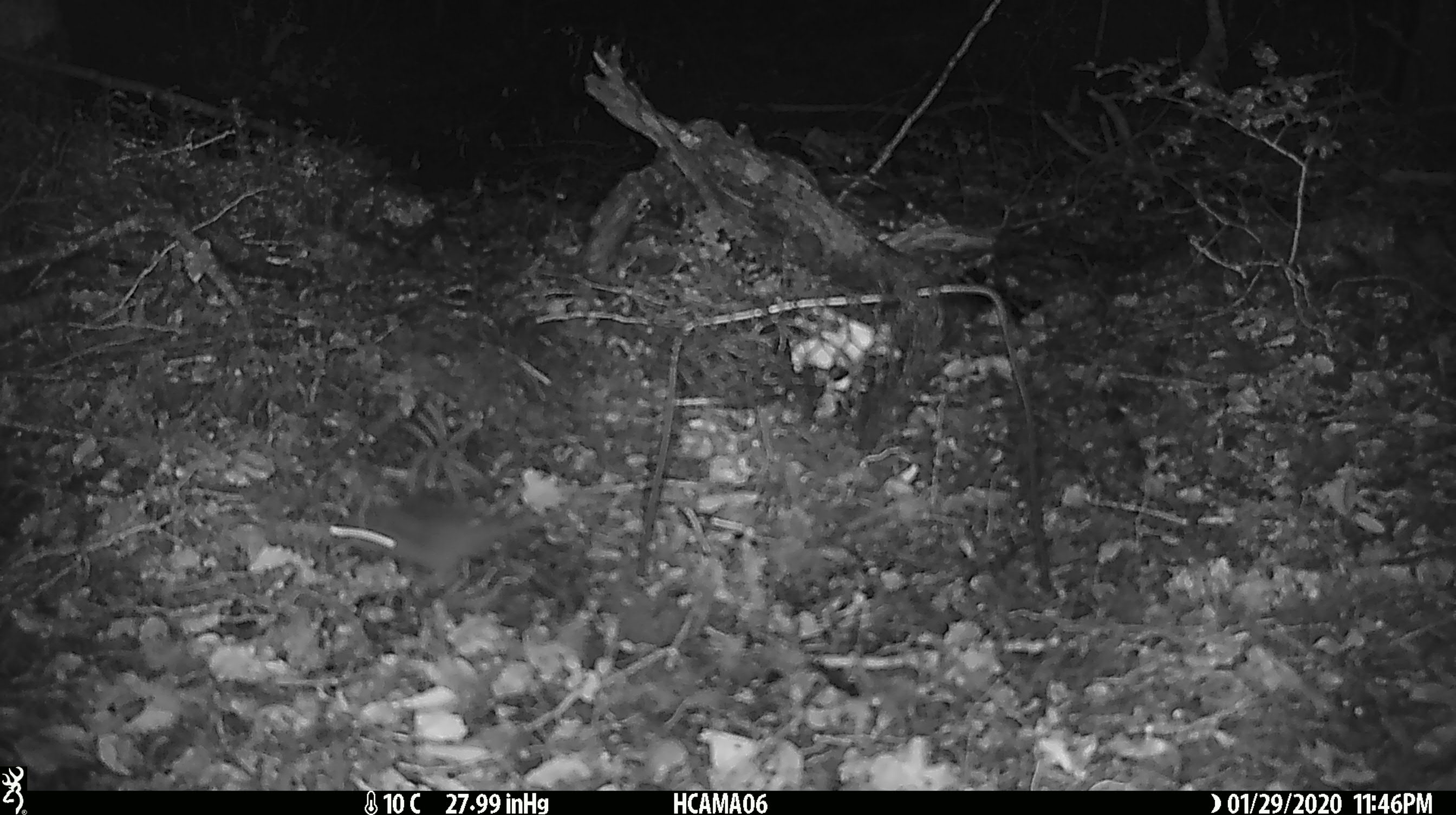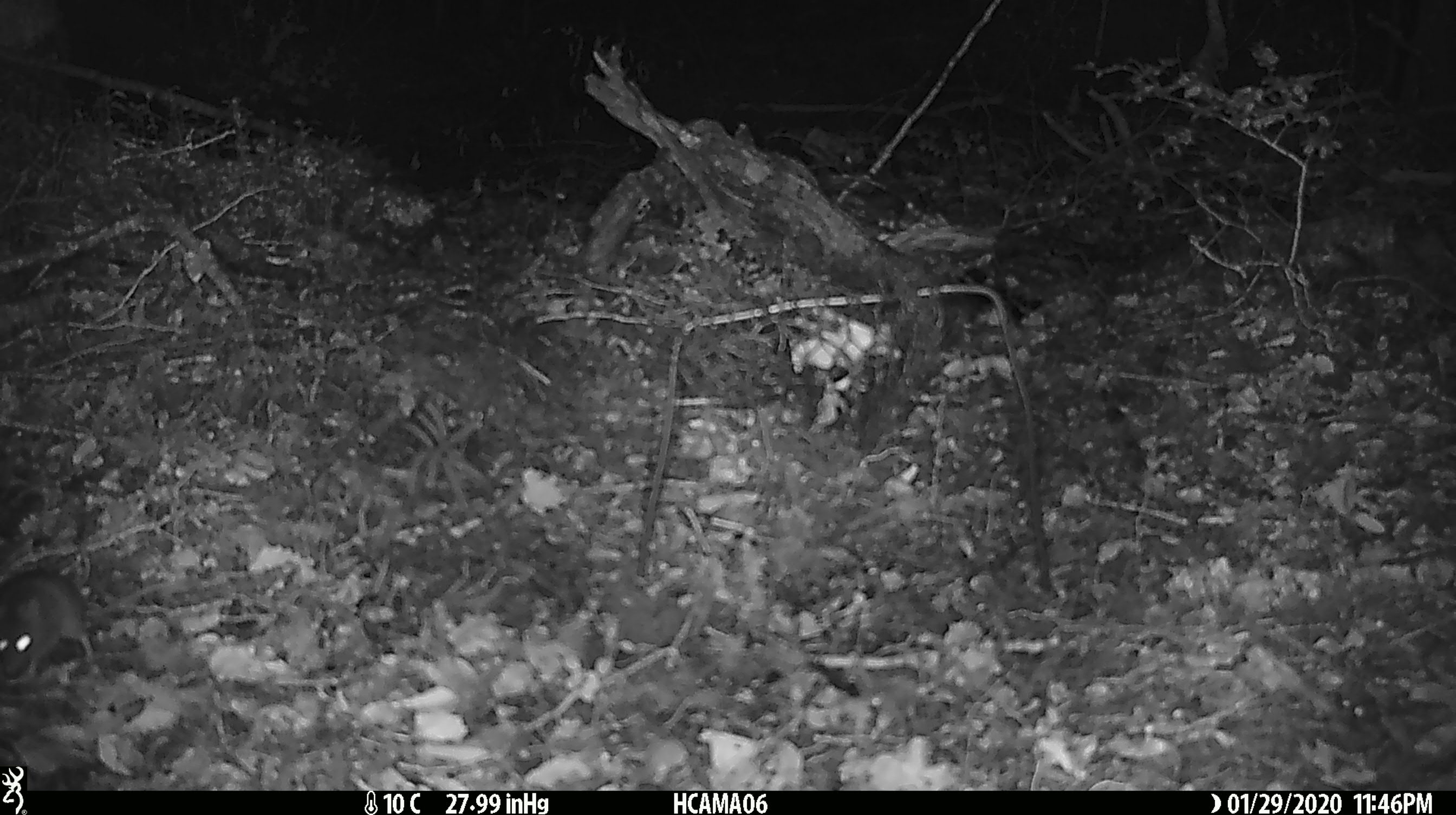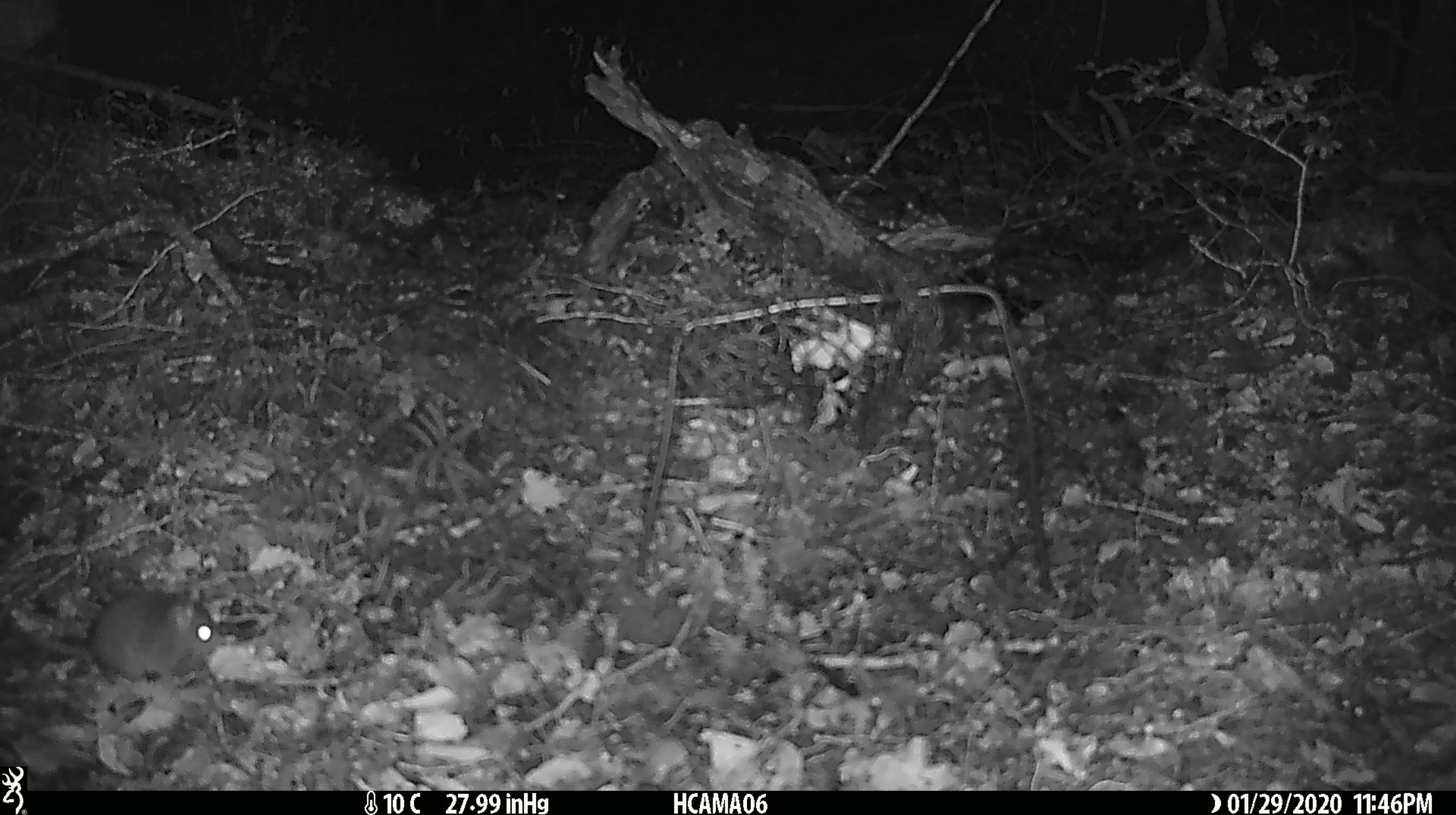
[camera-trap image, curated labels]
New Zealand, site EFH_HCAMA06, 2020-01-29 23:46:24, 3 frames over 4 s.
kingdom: Animalia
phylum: Chordata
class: Mammalia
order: Rodentia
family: Muridae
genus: Mus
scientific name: Mus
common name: mouse